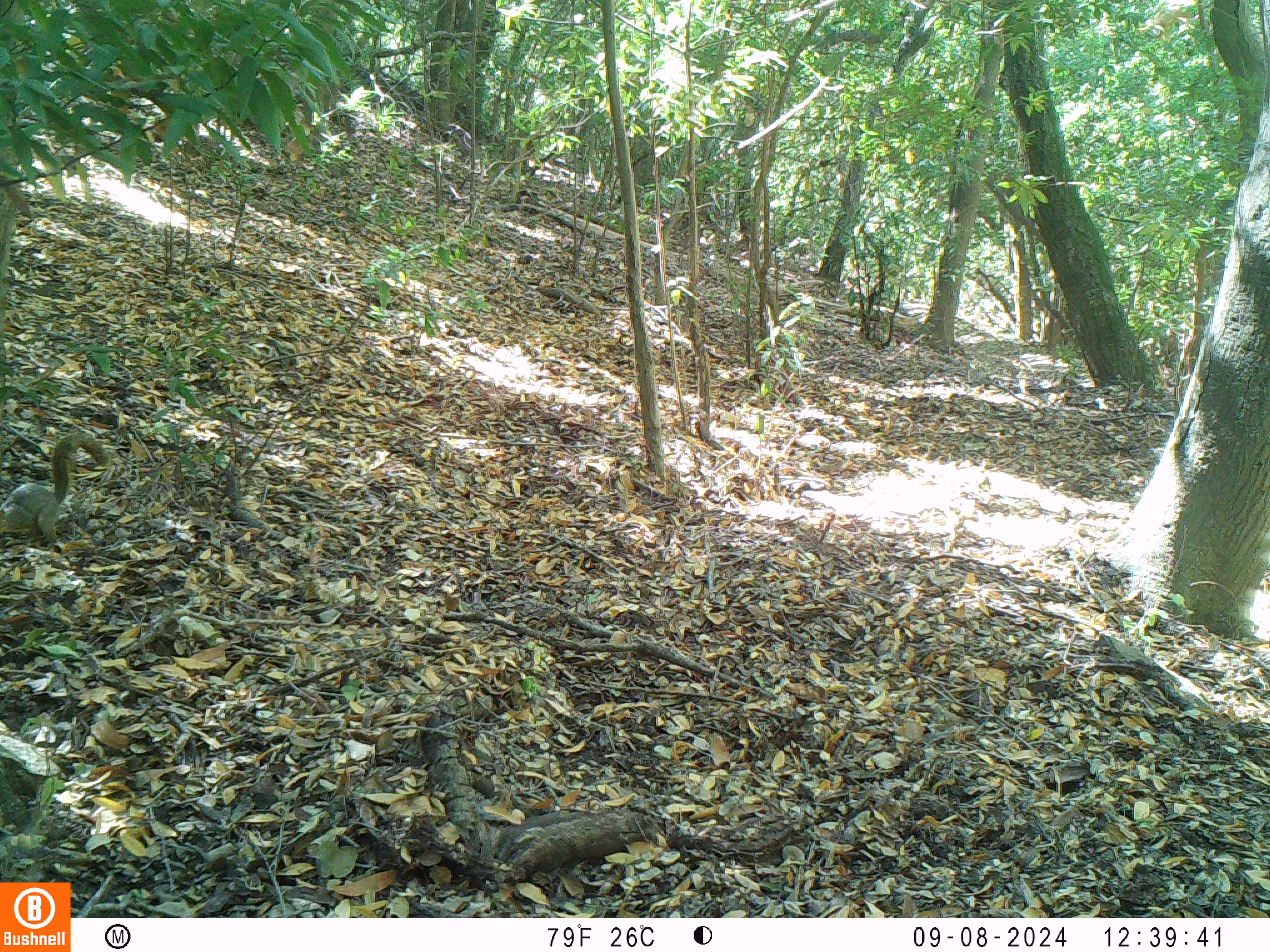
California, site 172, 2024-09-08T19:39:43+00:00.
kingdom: Animalia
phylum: Chordata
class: Mammalia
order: Rodentia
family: Sciuridae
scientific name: Sciuridae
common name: squirrel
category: unknown squirrel